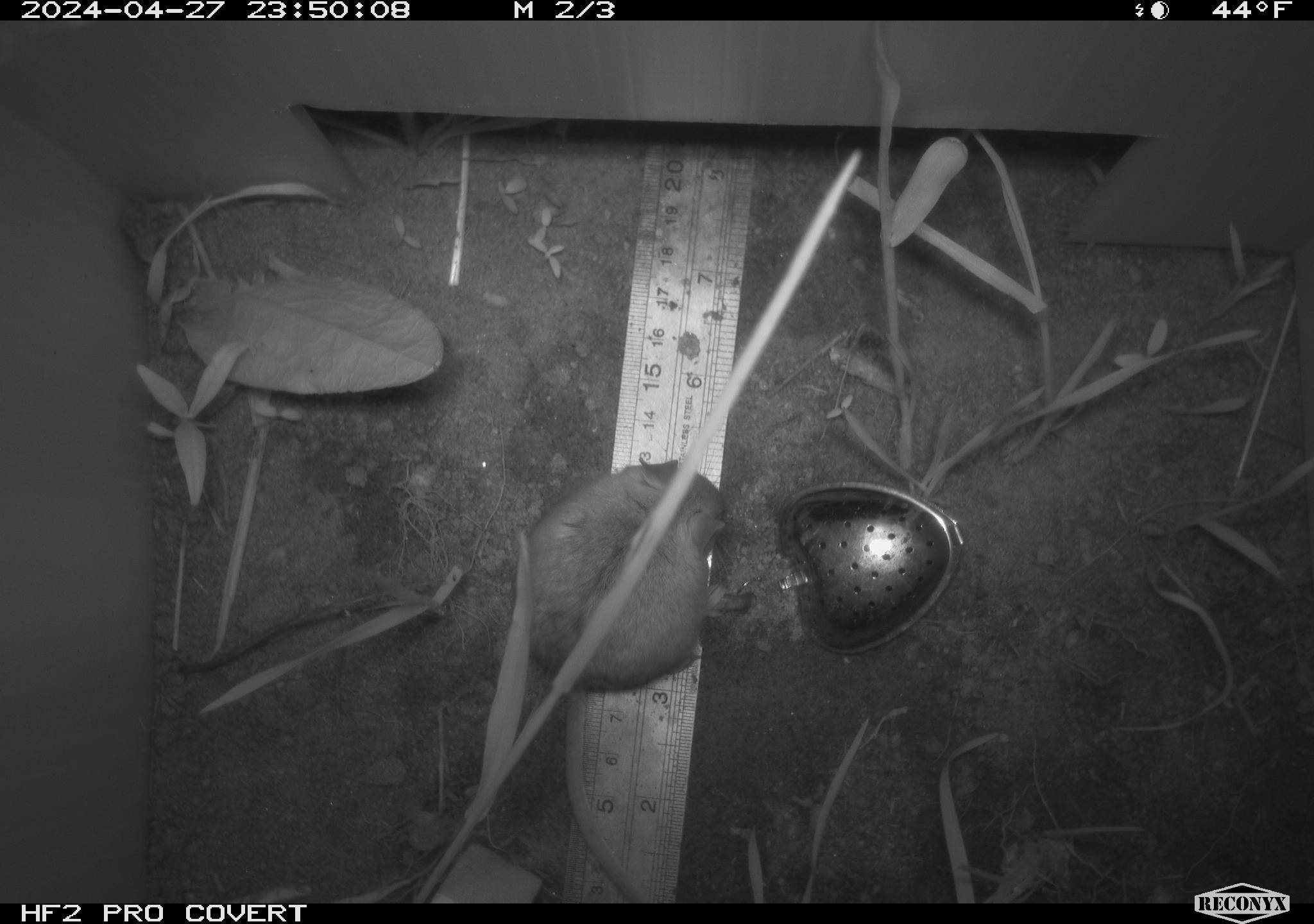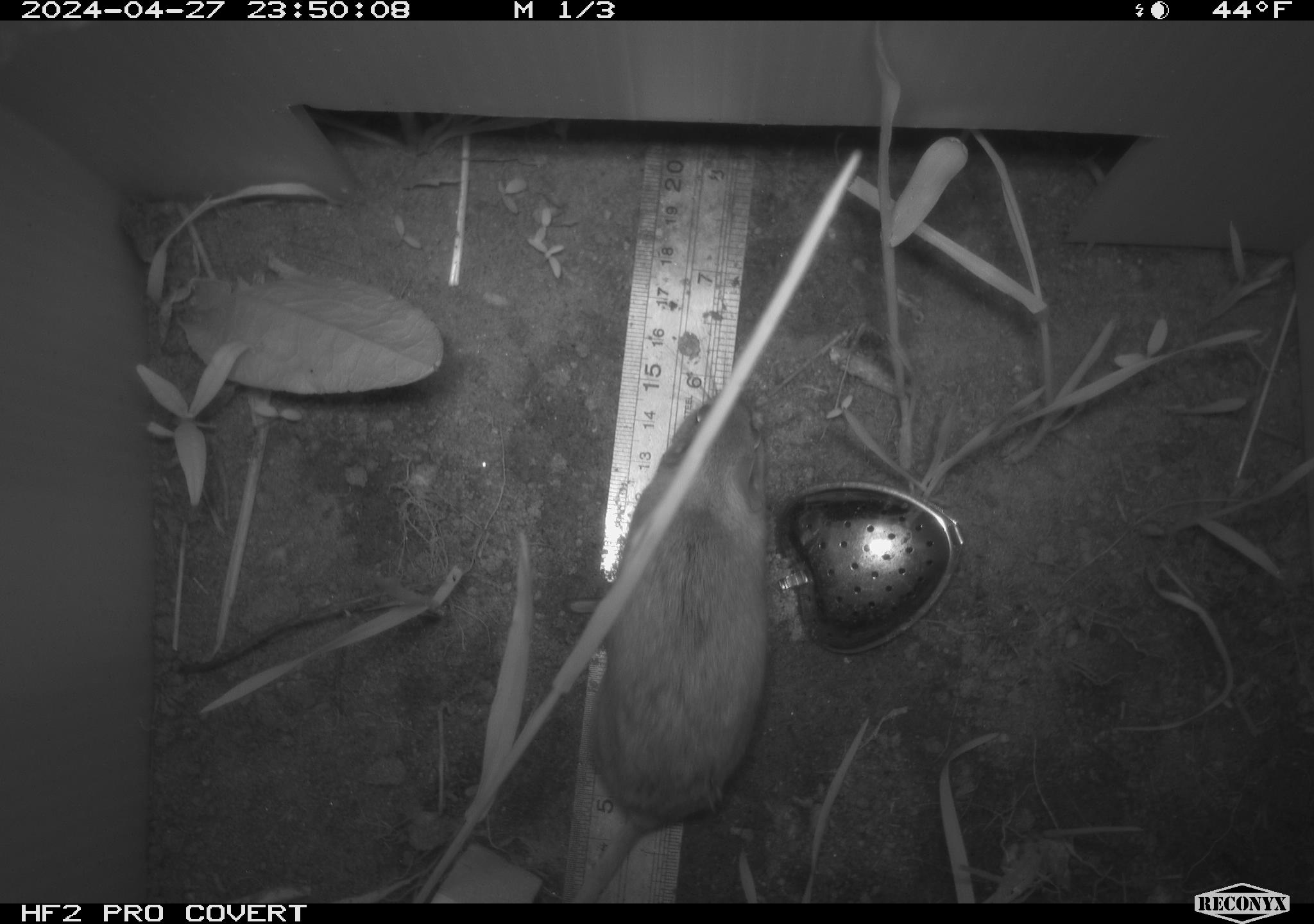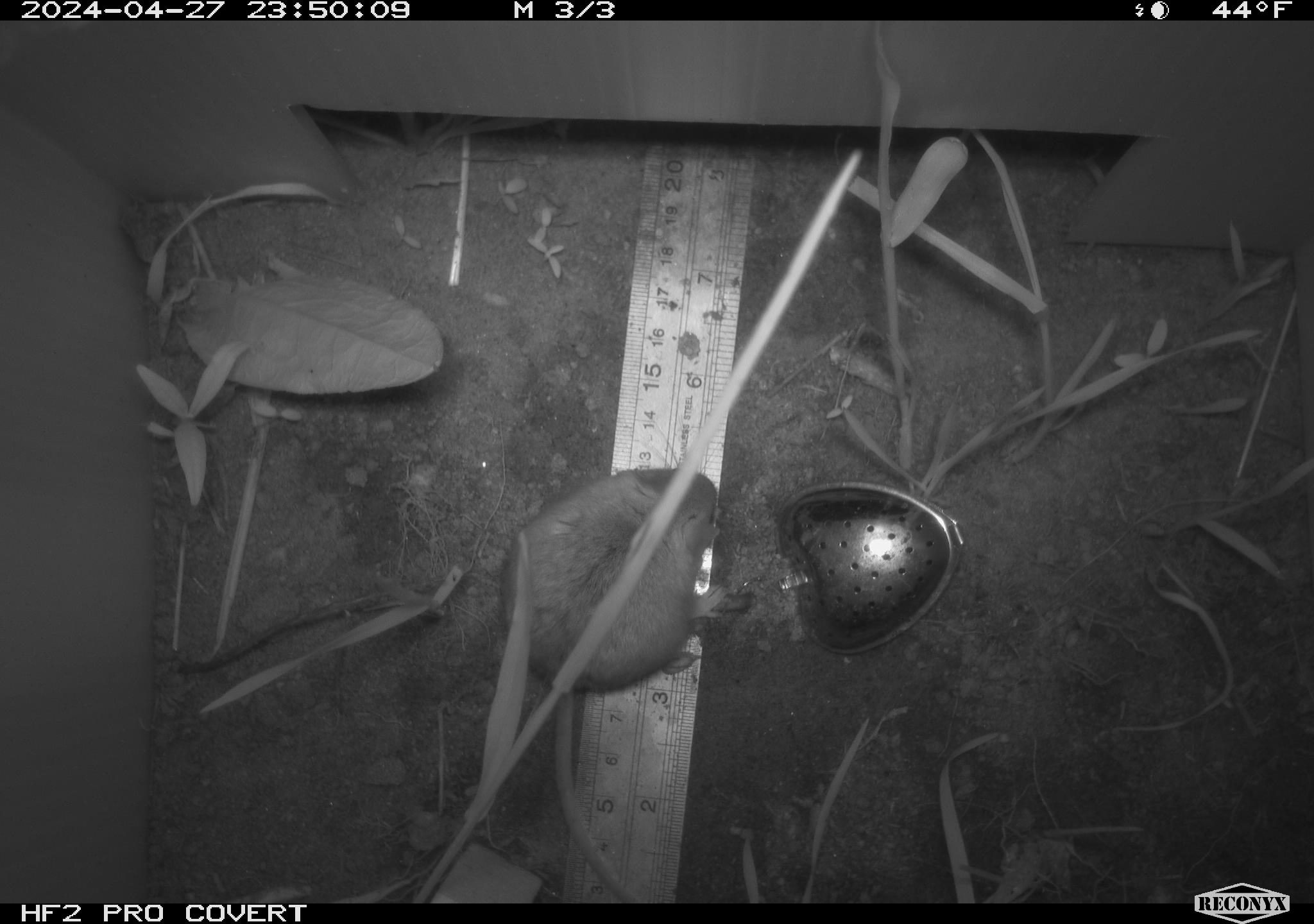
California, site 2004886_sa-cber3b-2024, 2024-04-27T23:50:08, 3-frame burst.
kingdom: Animalia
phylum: Chordata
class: Mammalia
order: Rodentia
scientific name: Rodentia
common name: mouse species